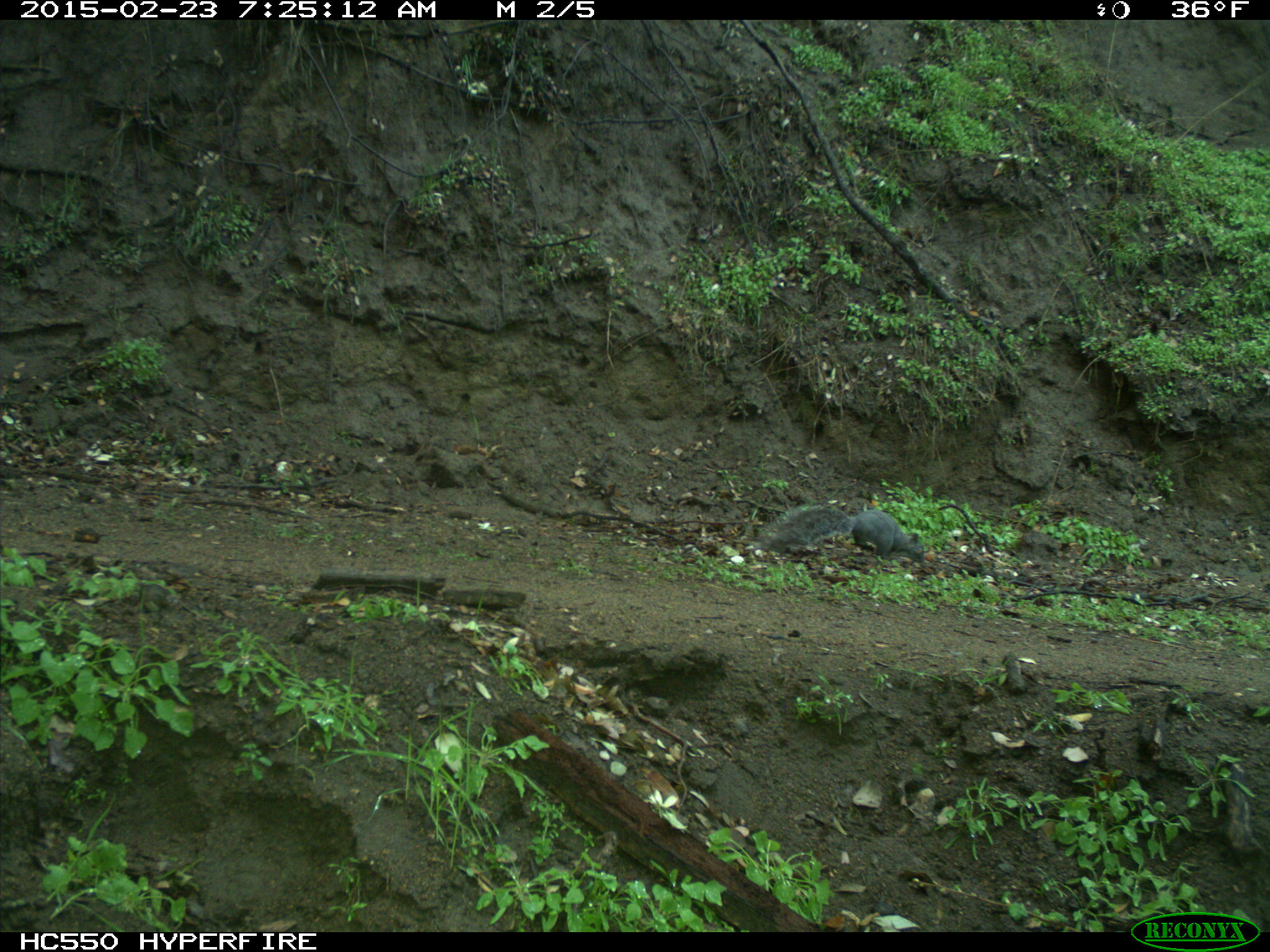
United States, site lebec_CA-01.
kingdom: Animalia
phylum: Chordata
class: Mammalia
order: Rodentia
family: Sciuridae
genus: Sciurus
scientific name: Sciurus carolinensis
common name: eastern gray squirrel